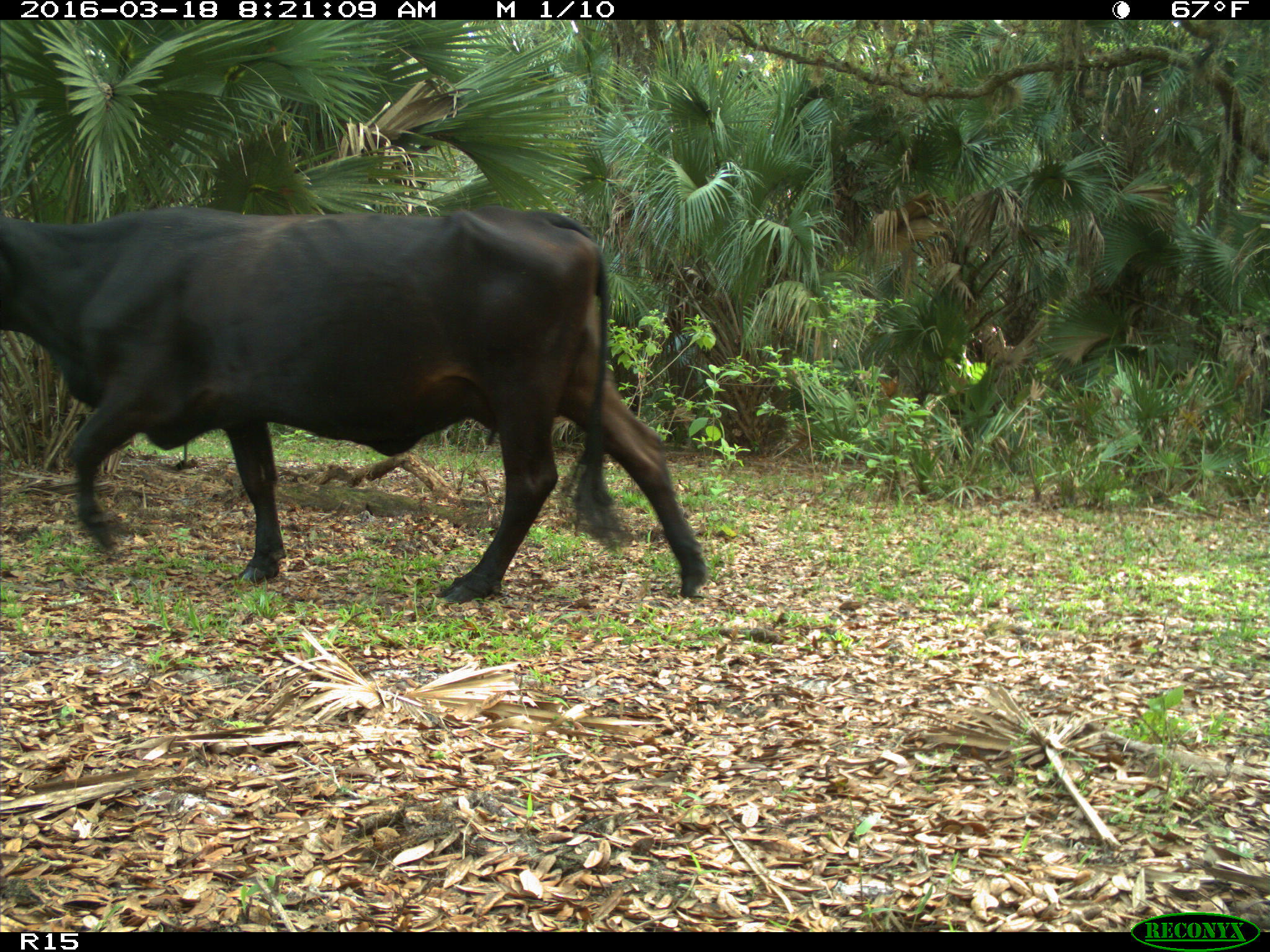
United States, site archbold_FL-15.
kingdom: Animalia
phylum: Chordata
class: Mammalia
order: Artiodactyla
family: Bovidae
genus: Bos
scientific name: Bos taurus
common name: domestic cow